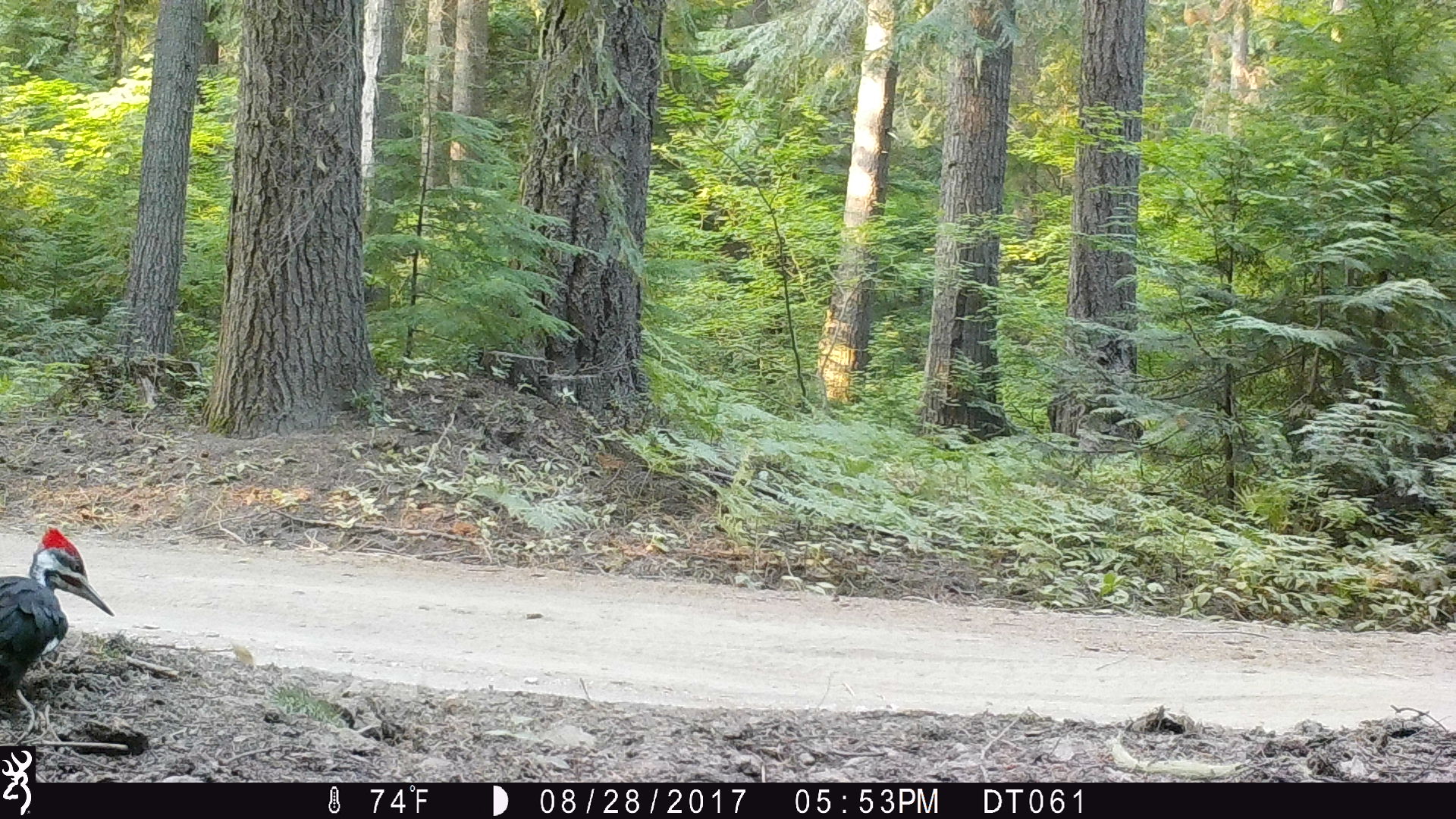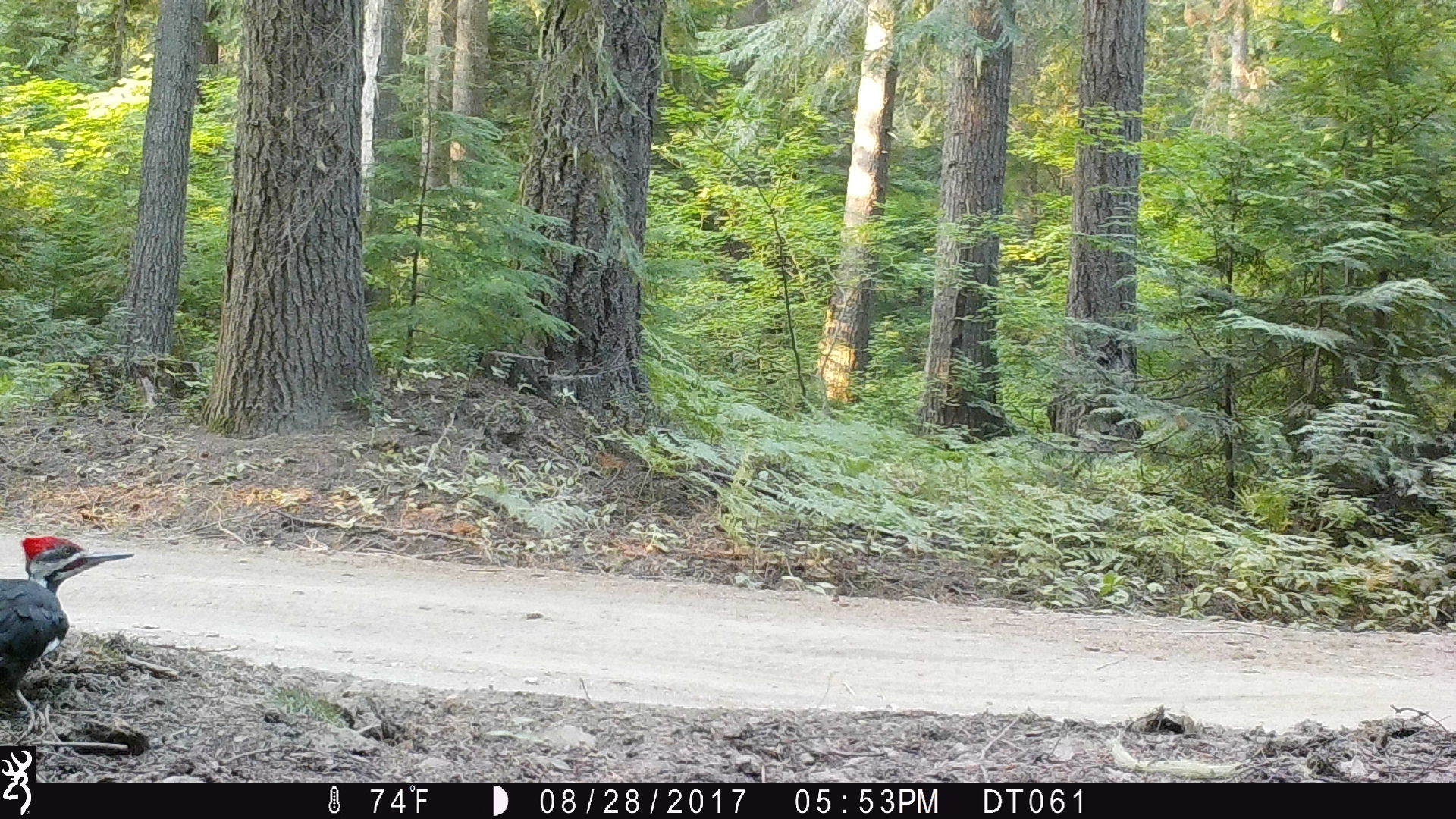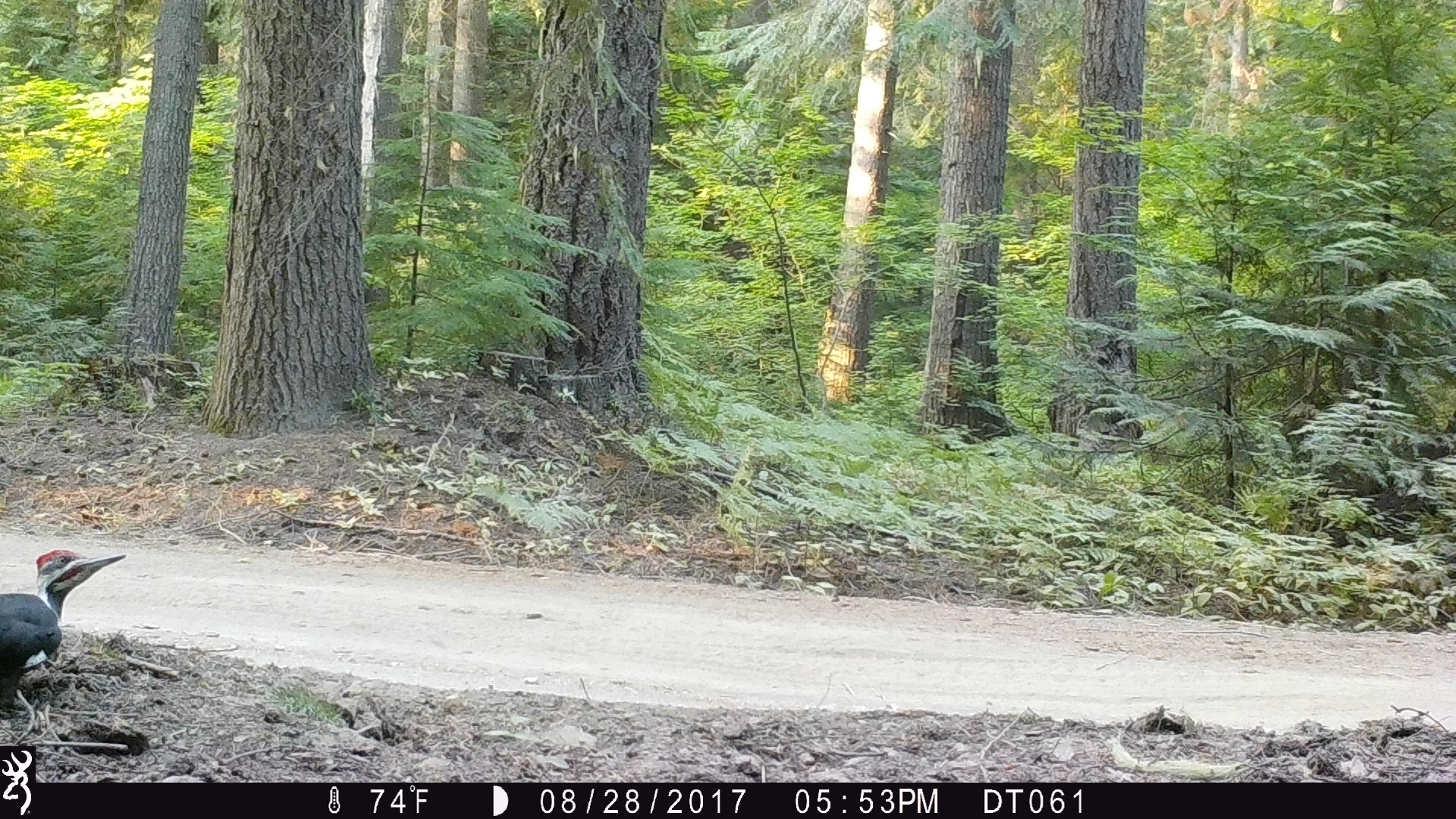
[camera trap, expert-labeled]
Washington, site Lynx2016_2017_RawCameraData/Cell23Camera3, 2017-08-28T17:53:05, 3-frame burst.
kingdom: Animalia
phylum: Chordata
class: Aves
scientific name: Aves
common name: birds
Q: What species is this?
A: Aves (birds).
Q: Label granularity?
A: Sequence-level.